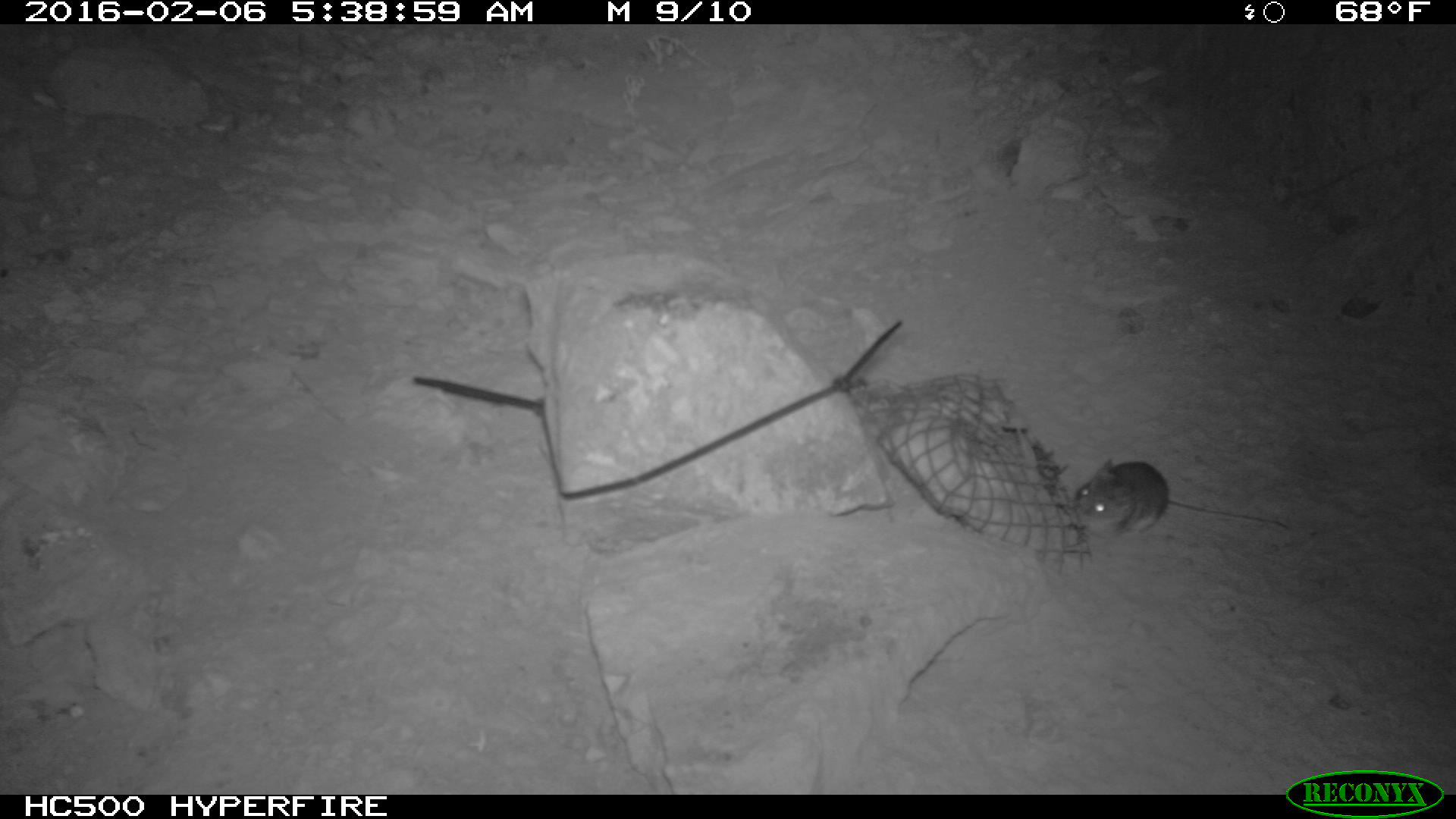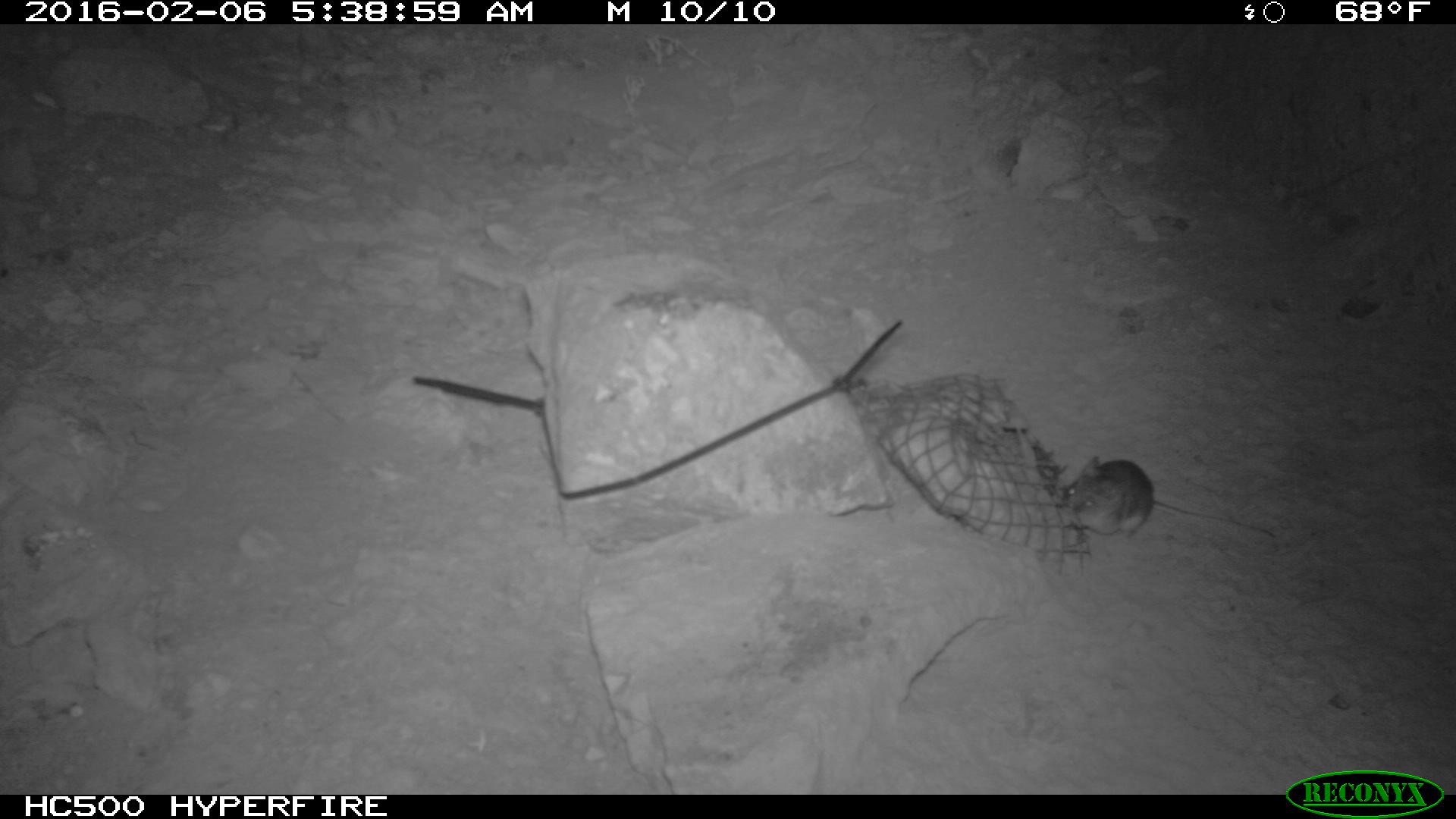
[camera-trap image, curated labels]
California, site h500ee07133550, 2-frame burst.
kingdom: Animalia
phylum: Chordata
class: Mammalia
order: Rodentia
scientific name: Rodentia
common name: rodent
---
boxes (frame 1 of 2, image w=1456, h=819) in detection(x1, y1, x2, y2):
rodent: detection(1073, 459, 1171, 536)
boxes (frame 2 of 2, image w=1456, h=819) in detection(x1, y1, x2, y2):
rodent: detection(1064, 455, 1276, 535)